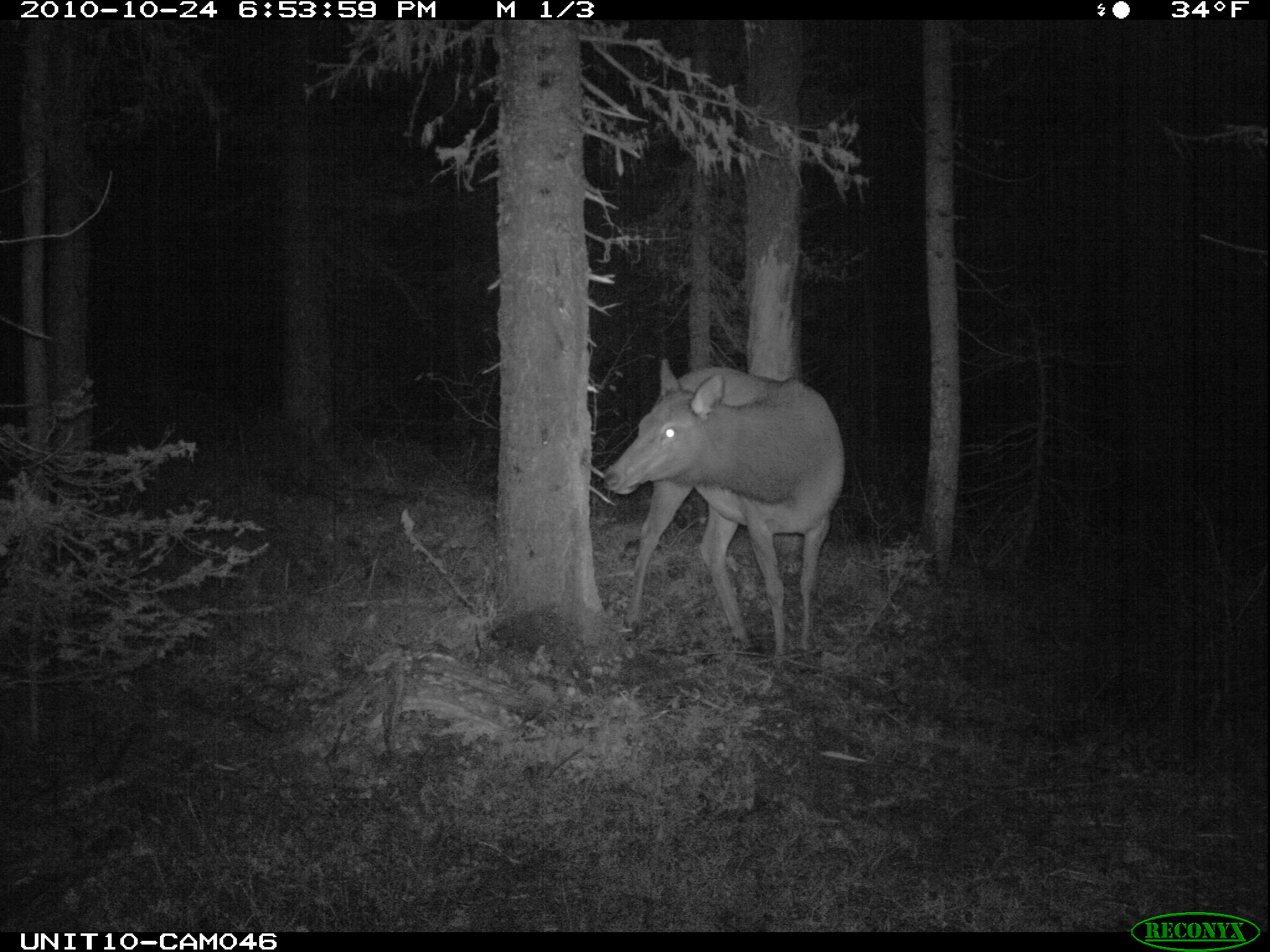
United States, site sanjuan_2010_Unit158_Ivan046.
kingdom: Animalia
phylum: Chordata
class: Mammalia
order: Artiodactyla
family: Cervidae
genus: Cervus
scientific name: Cervus elaphus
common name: red deer